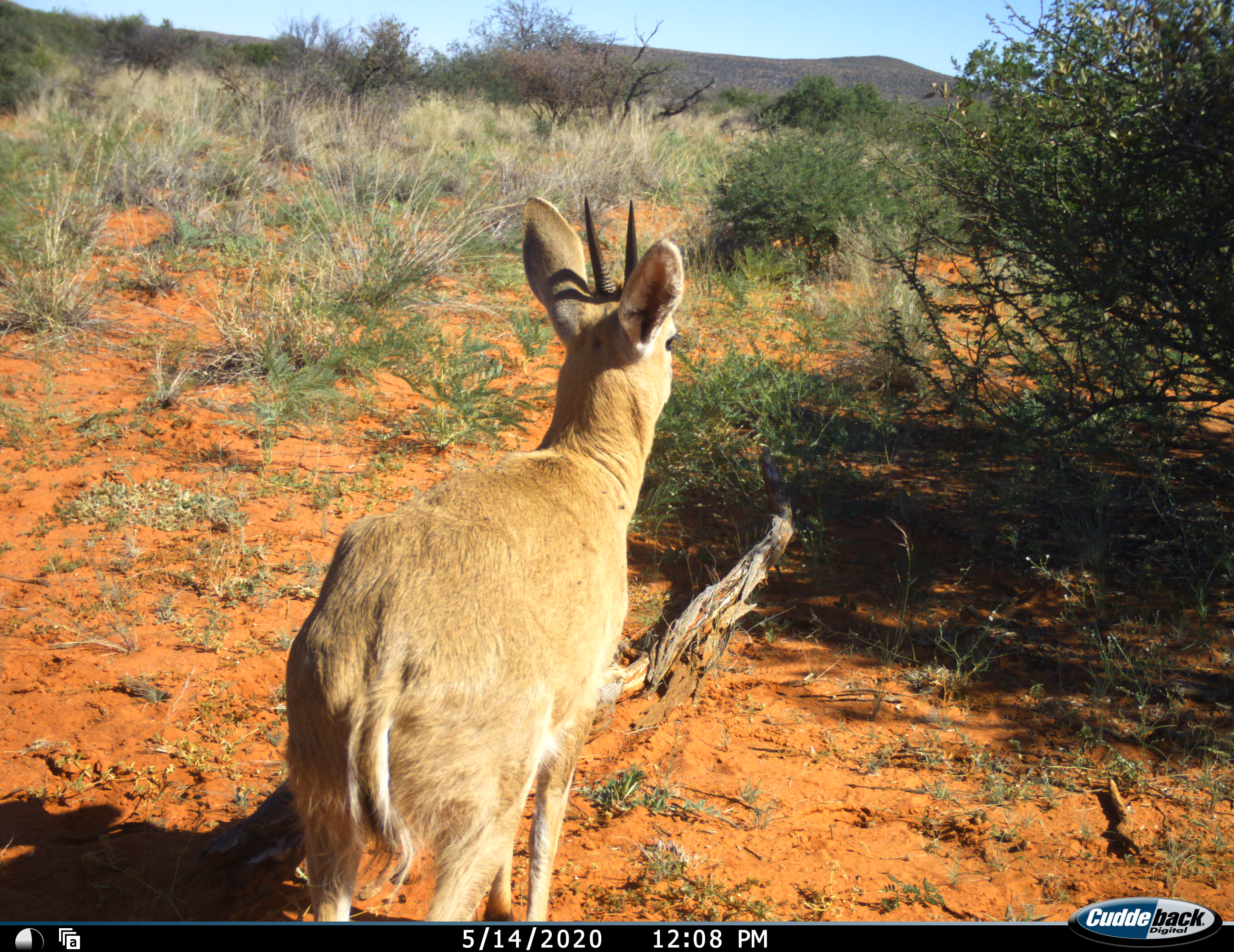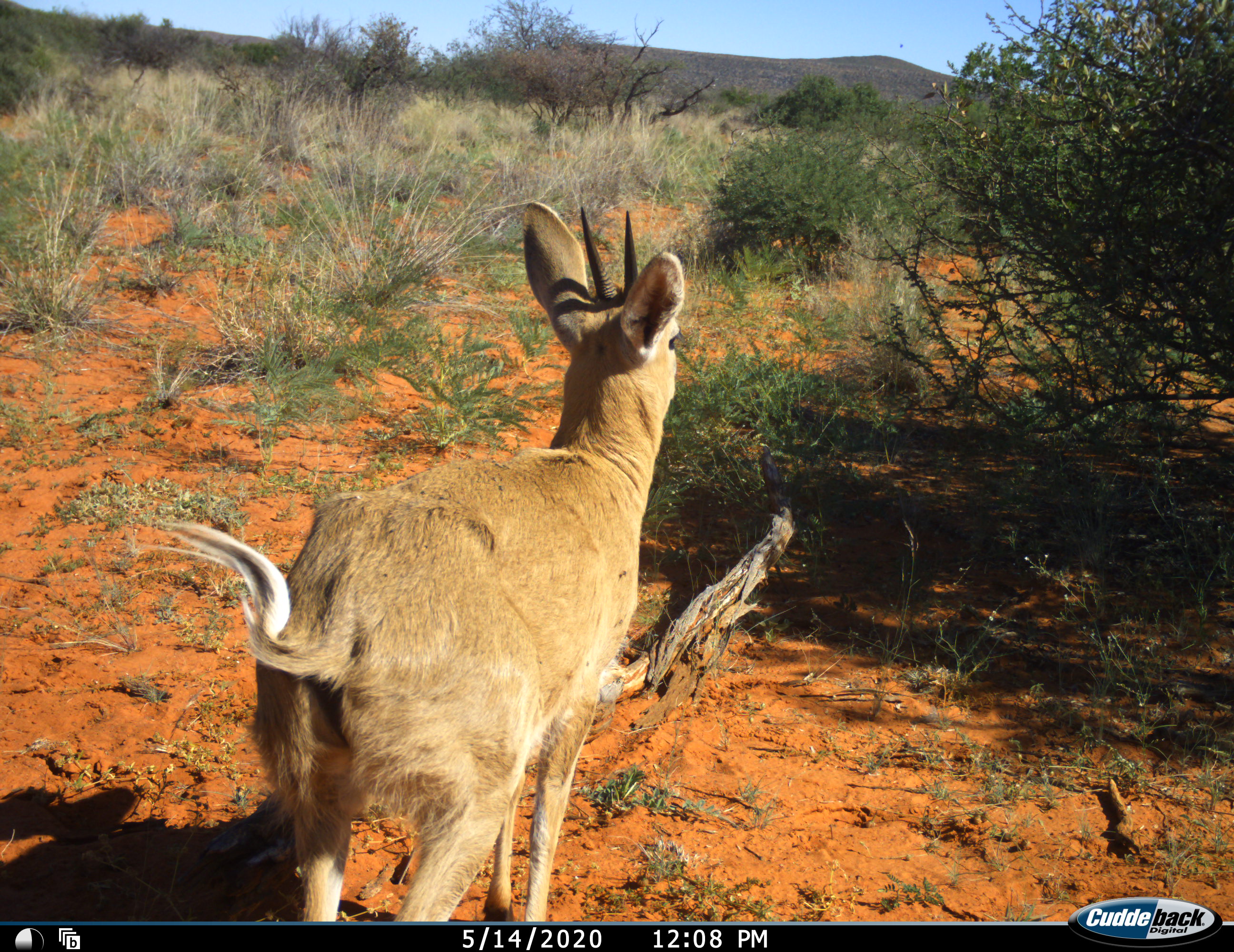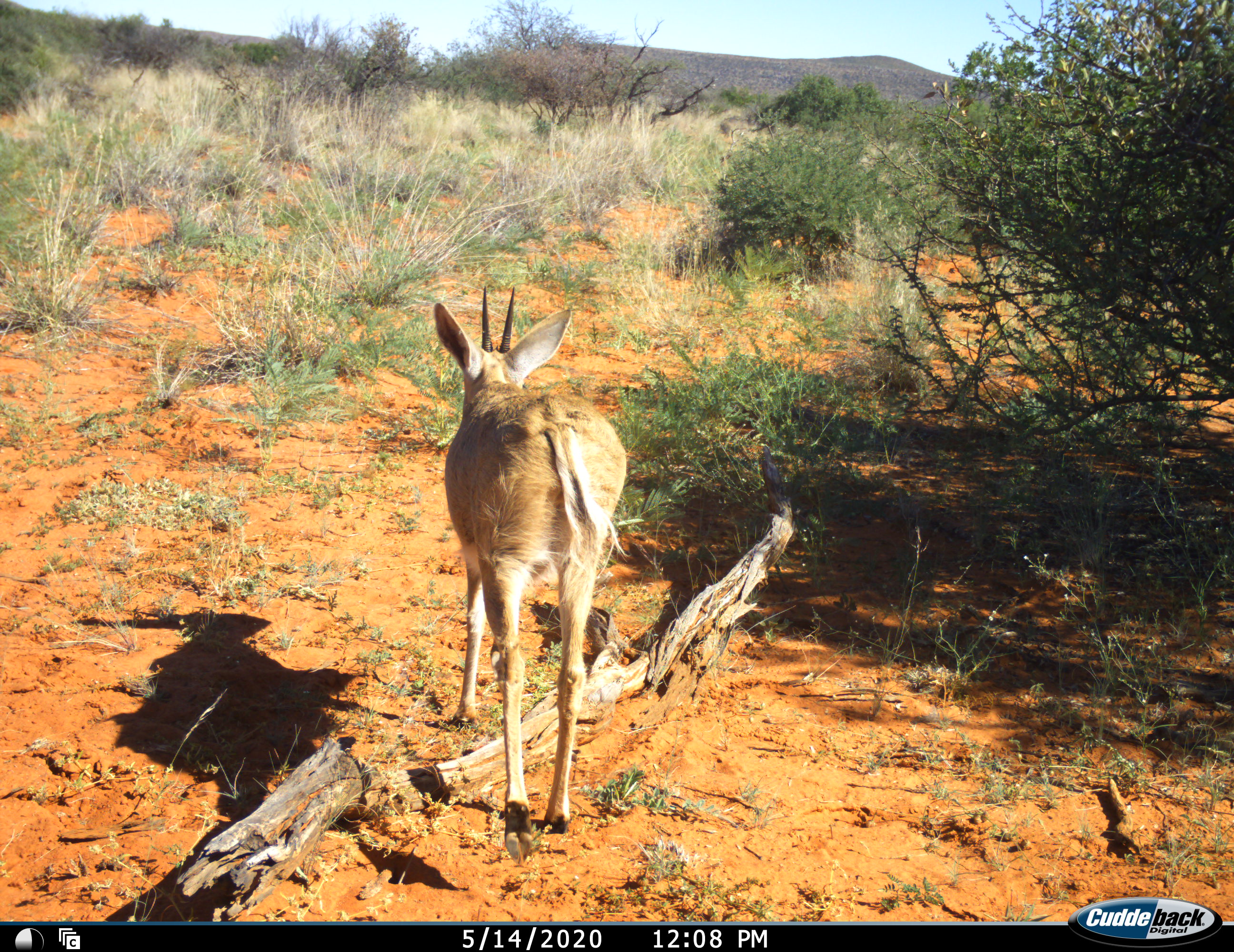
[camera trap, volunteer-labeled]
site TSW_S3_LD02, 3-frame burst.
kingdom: Animalia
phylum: Chordata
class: Mammalia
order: Artiodactyla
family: Bovidae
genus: Sylvicapra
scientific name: Sylvicapra grimmia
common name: common duiker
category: duikercommongrey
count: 1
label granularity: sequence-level